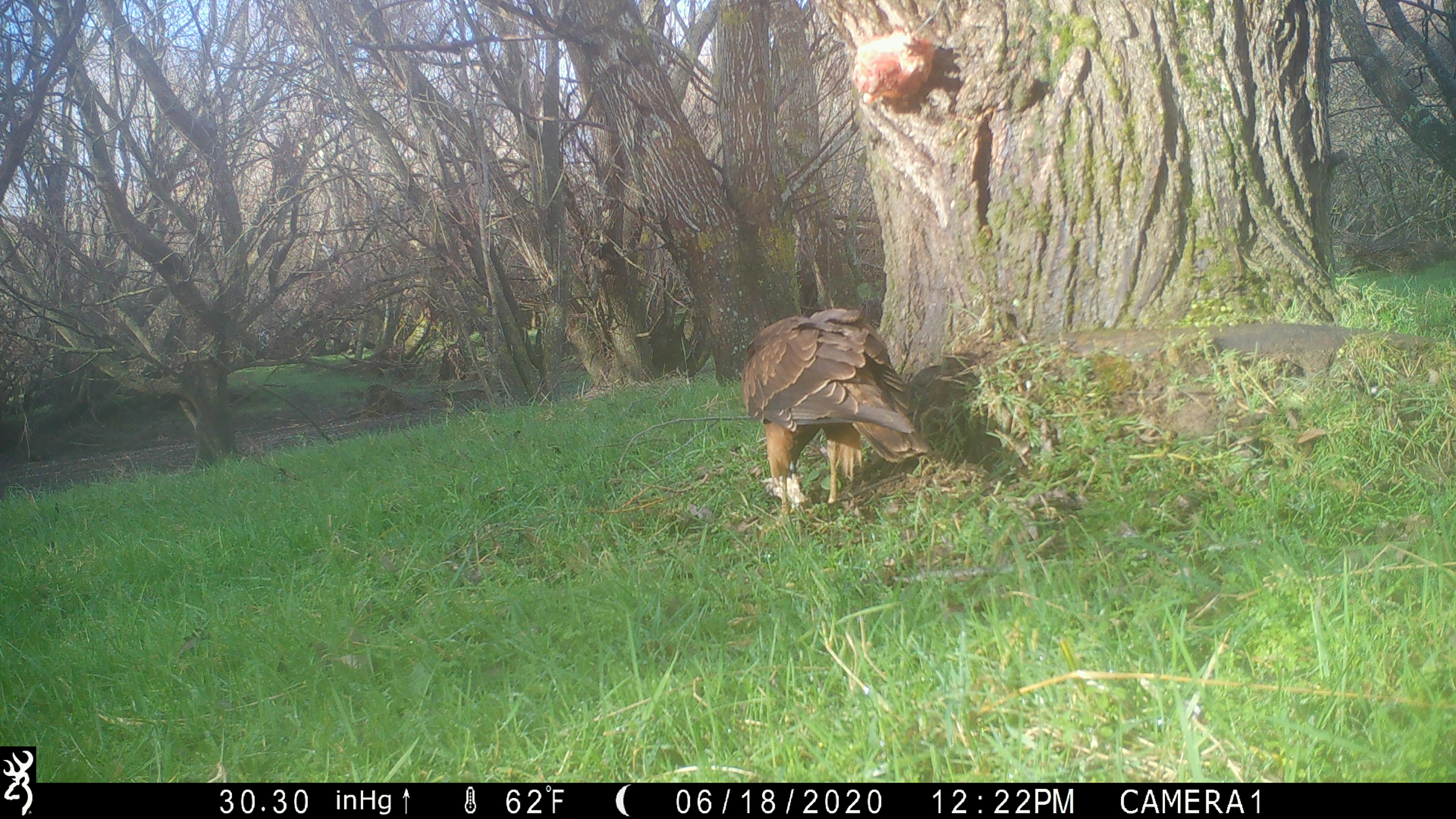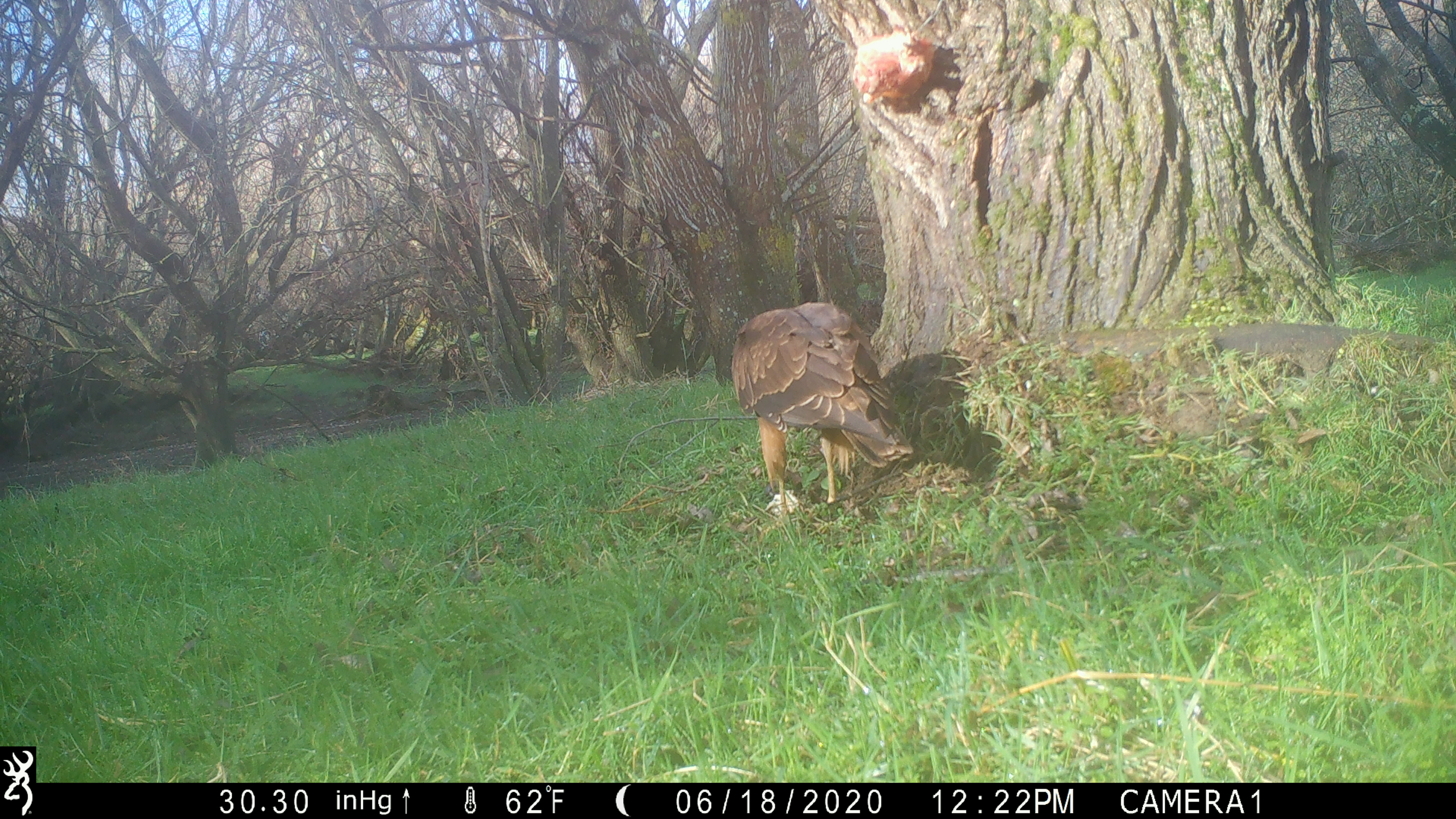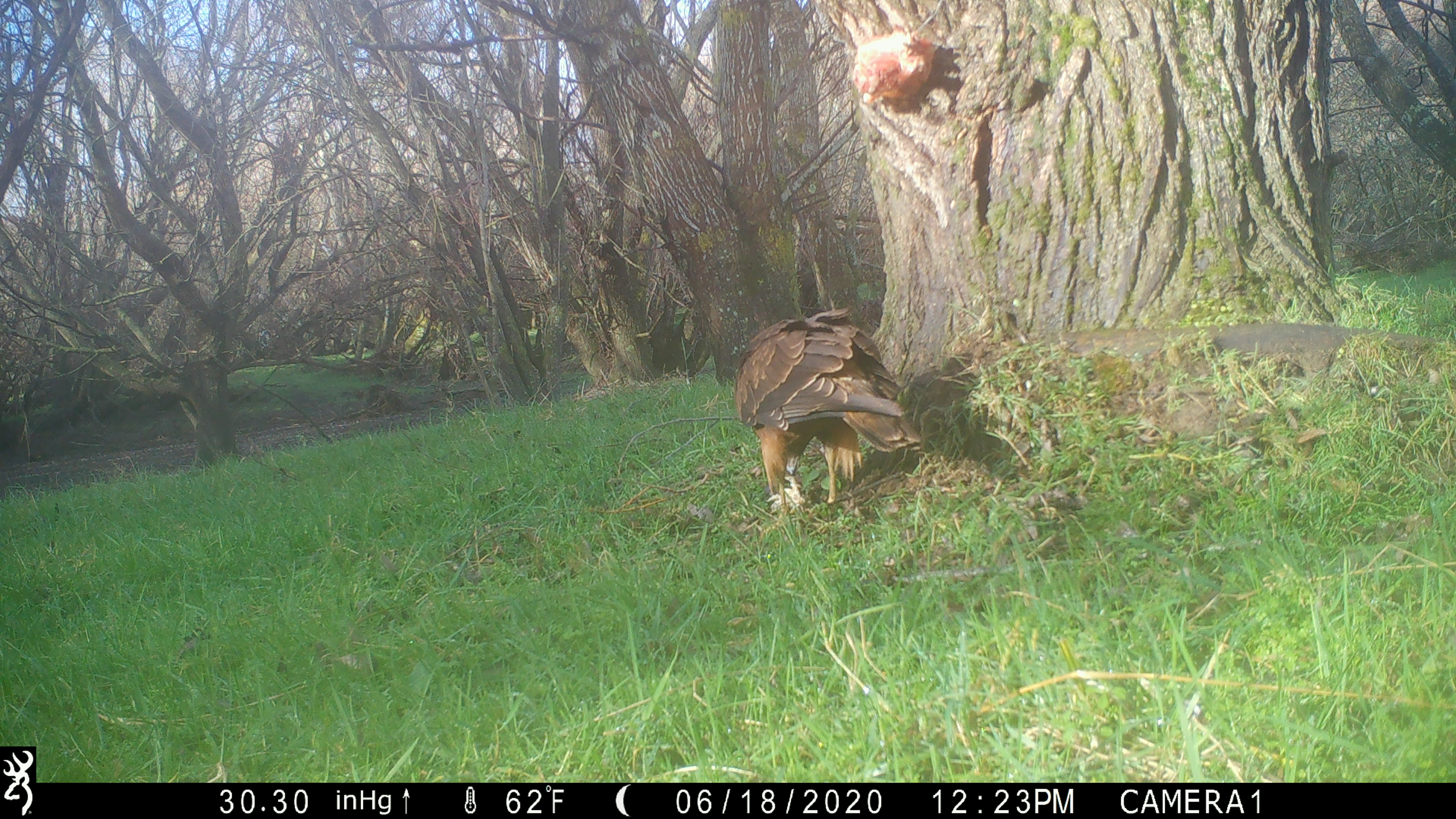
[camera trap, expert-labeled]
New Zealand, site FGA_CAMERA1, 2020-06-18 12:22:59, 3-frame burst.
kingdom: Animalia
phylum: Chordata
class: Aves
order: Accipitriformes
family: Accipitridae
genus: Circus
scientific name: Circus approximans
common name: swamp harrier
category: harrier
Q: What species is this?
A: Harrier (swamp harrier) (Circus approximans).